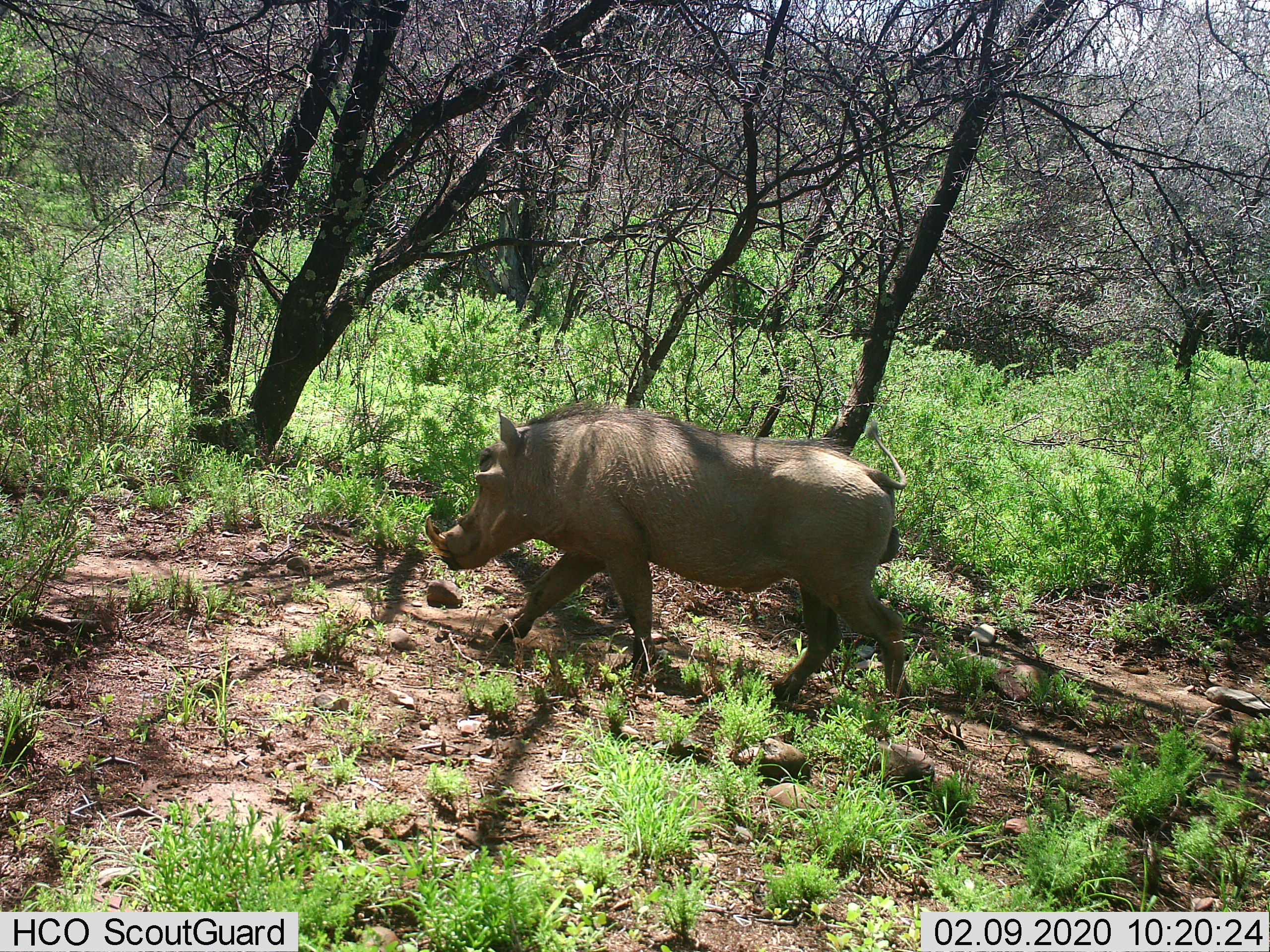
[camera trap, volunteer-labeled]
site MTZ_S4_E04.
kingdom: Animalia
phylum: Chordata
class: Mammalia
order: Artiodactyla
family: Suidae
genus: Phacochoerus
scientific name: Phacochoerus africanus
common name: warthog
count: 1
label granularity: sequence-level